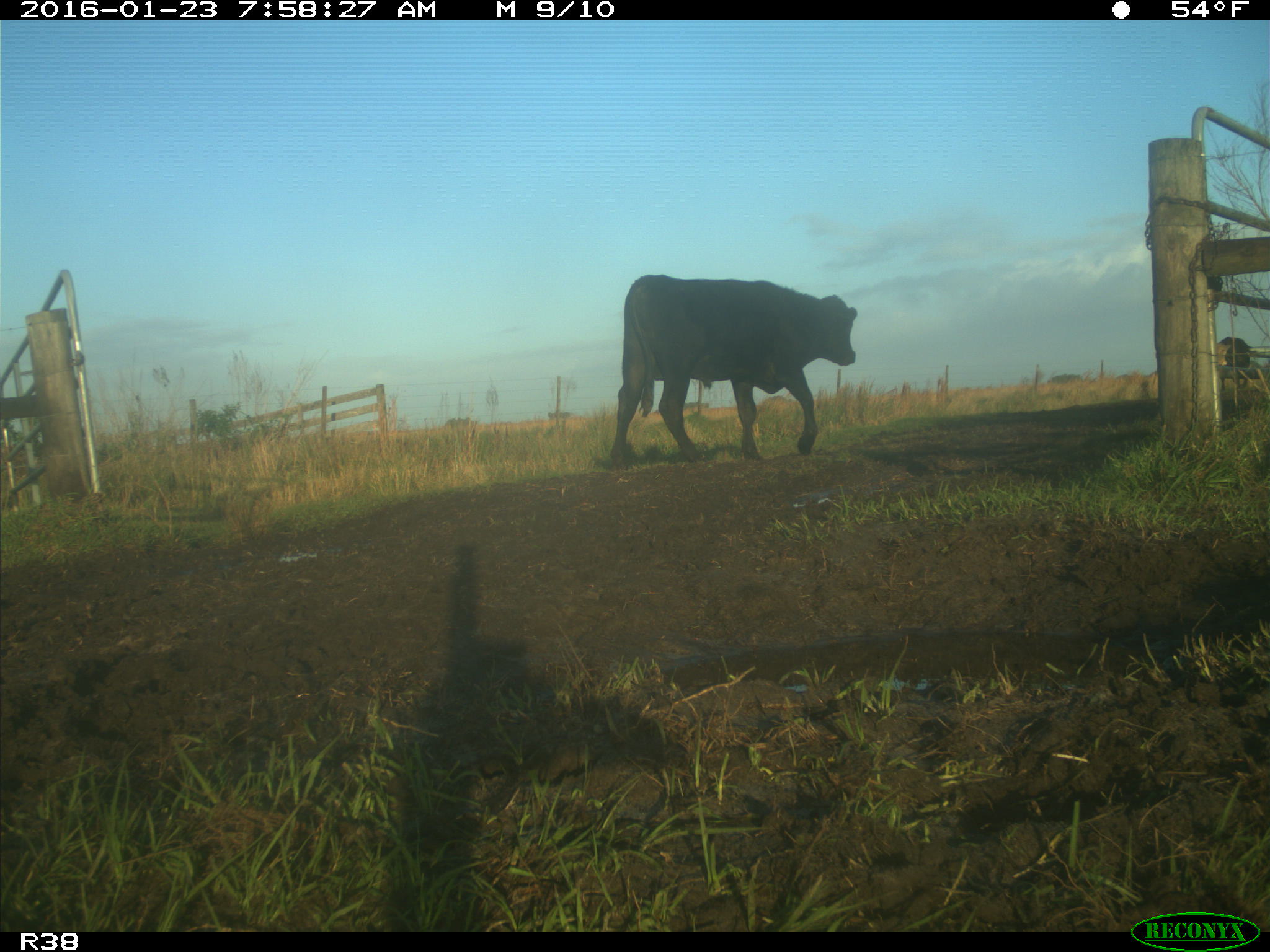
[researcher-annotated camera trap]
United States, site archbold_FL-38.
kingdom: Animalia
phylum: Chordata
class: Mammalia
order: Artiodactyla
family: Bovidae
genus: Bos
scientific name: Bos taurus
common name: domestic cow